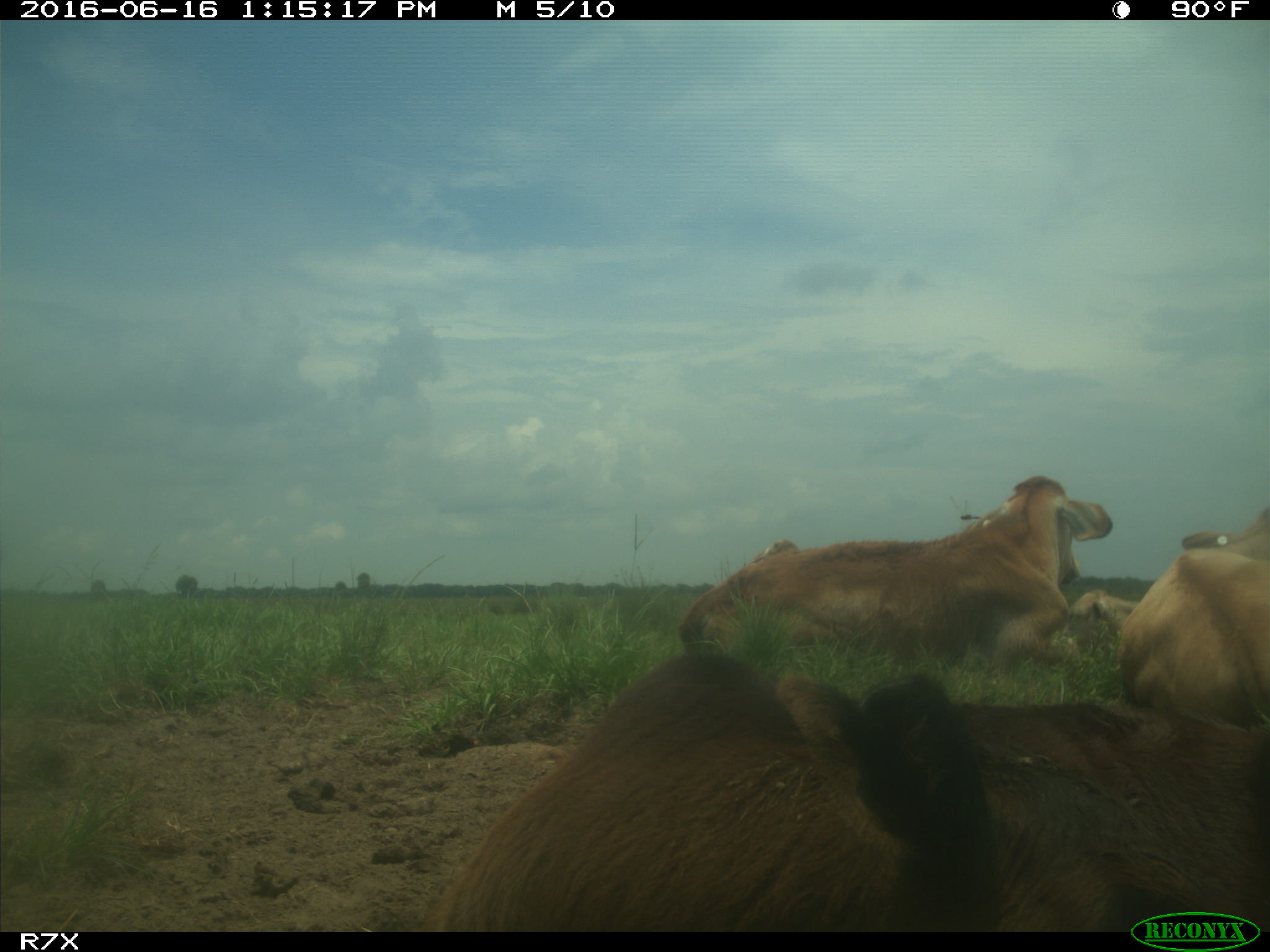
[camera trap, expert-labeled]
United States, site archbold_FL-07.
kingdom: Animalia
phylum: Chordata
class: Mammalia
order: Artiodactyla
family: Bovidae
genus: Bos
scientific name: Bos taurus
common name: domestic cow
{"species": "Bos taurus (domestic cow)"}